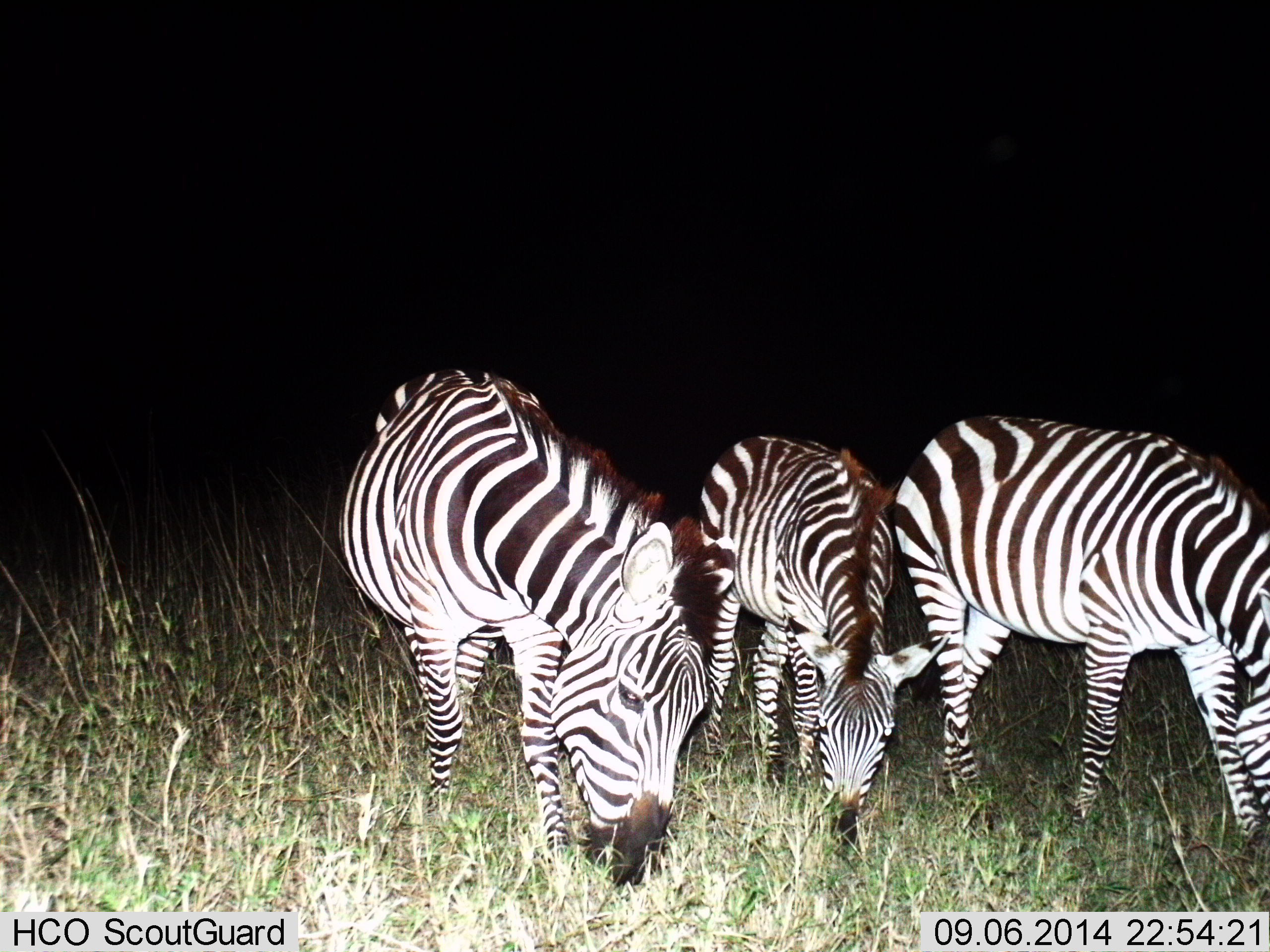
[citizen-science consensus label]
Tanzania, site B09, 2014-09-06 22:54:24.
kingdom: Animalia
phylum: Chordata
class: Mammalia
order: Perissodactyla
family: Equidae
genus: Equus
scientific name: Equus quagga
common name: plains zebra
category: zebra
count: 3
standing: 30%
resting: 0%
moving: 0%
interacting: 0%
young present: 20%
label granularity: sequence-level